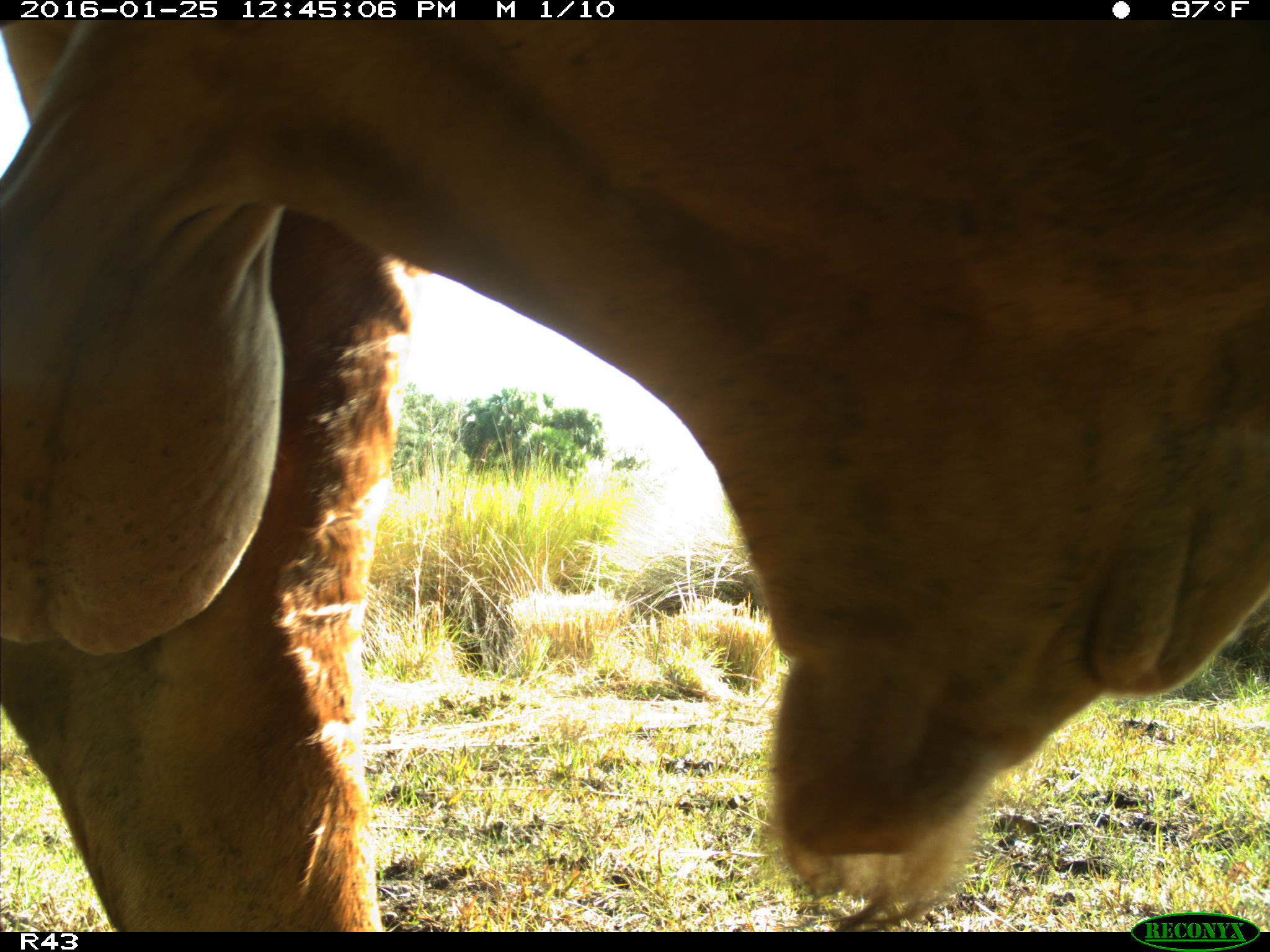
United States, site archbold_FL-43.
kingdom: Animalia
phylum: Chordata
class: Mammalia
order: Artiodactyla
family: Bovidae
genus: Bos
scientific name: Bos taurus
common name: domestic cow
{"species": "Bos taurus (domestic cow)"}